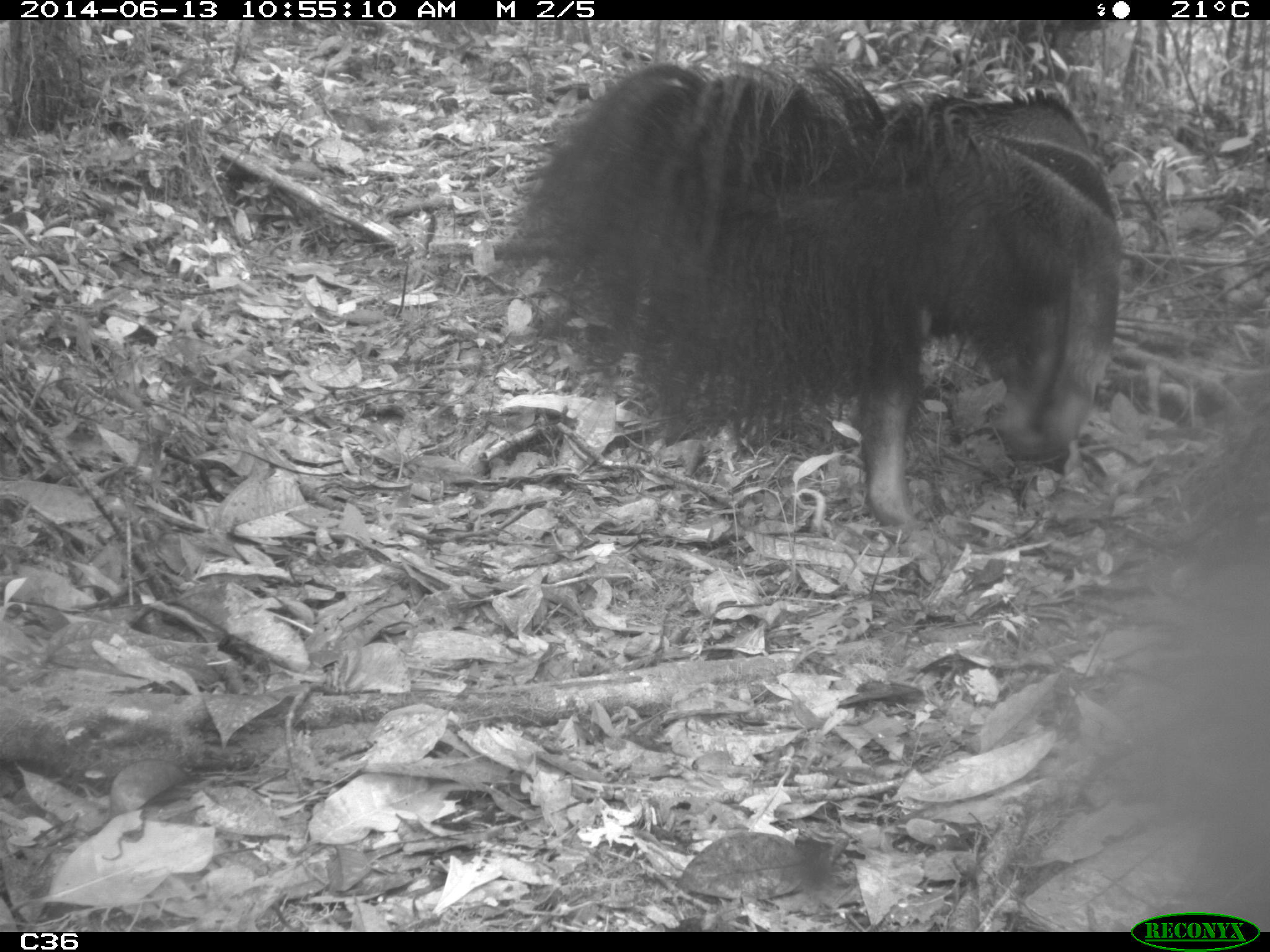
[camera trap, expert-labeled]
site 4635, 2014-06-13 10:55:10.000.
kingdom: Animalia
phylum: Chordata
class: Mammalia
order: Pilosa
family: Myrmecophagidae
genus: Myrmecophaga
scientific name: Myrmecophaga tridactyla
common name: giant anteater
Myrmecophaga tridactyla (giant anteater), count 1, age adult.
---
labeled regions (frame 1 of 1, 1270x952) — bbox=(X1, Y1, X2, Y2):
myrmecophaga tridactyla: bbox=(490, 53, 1124, 526)